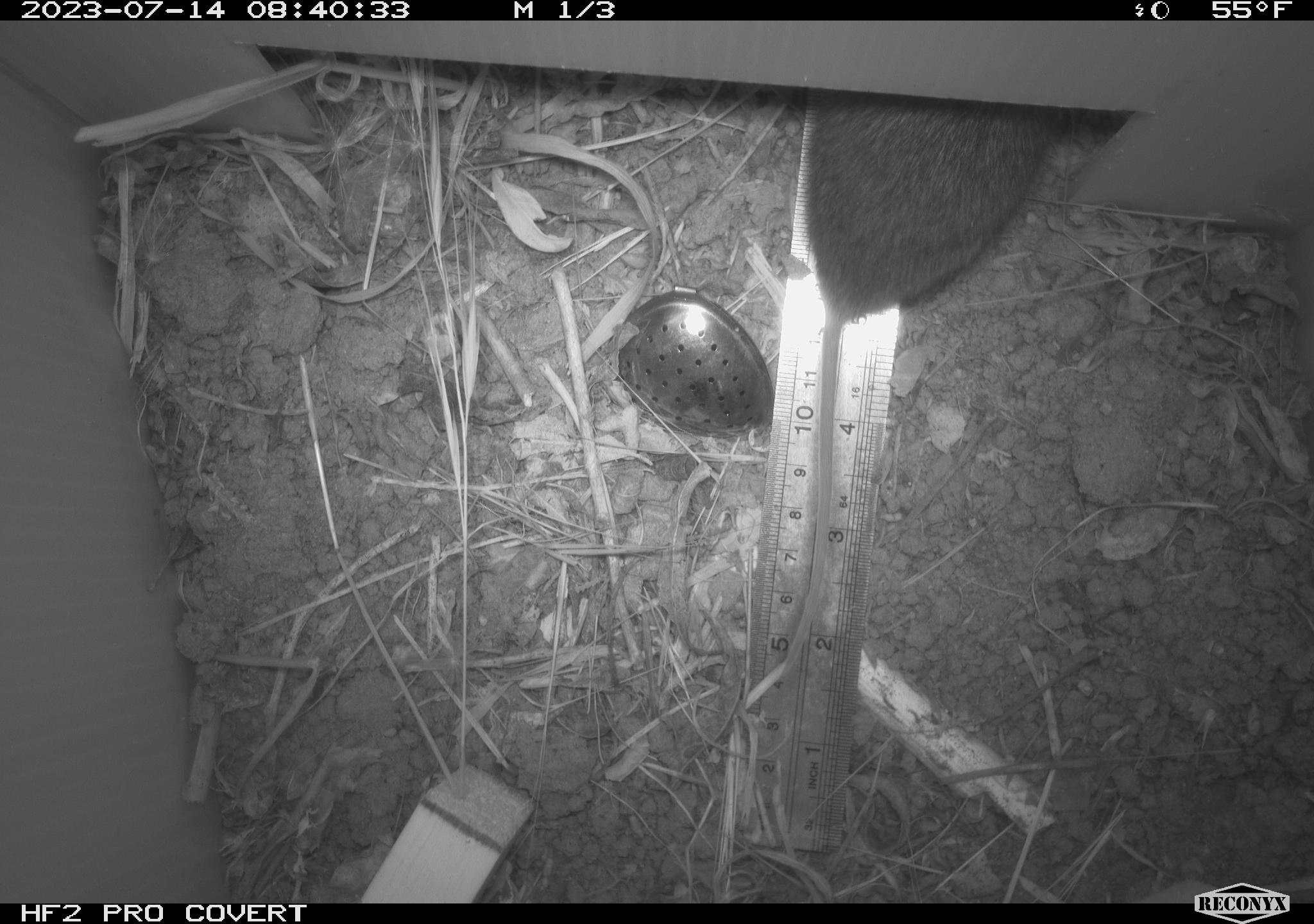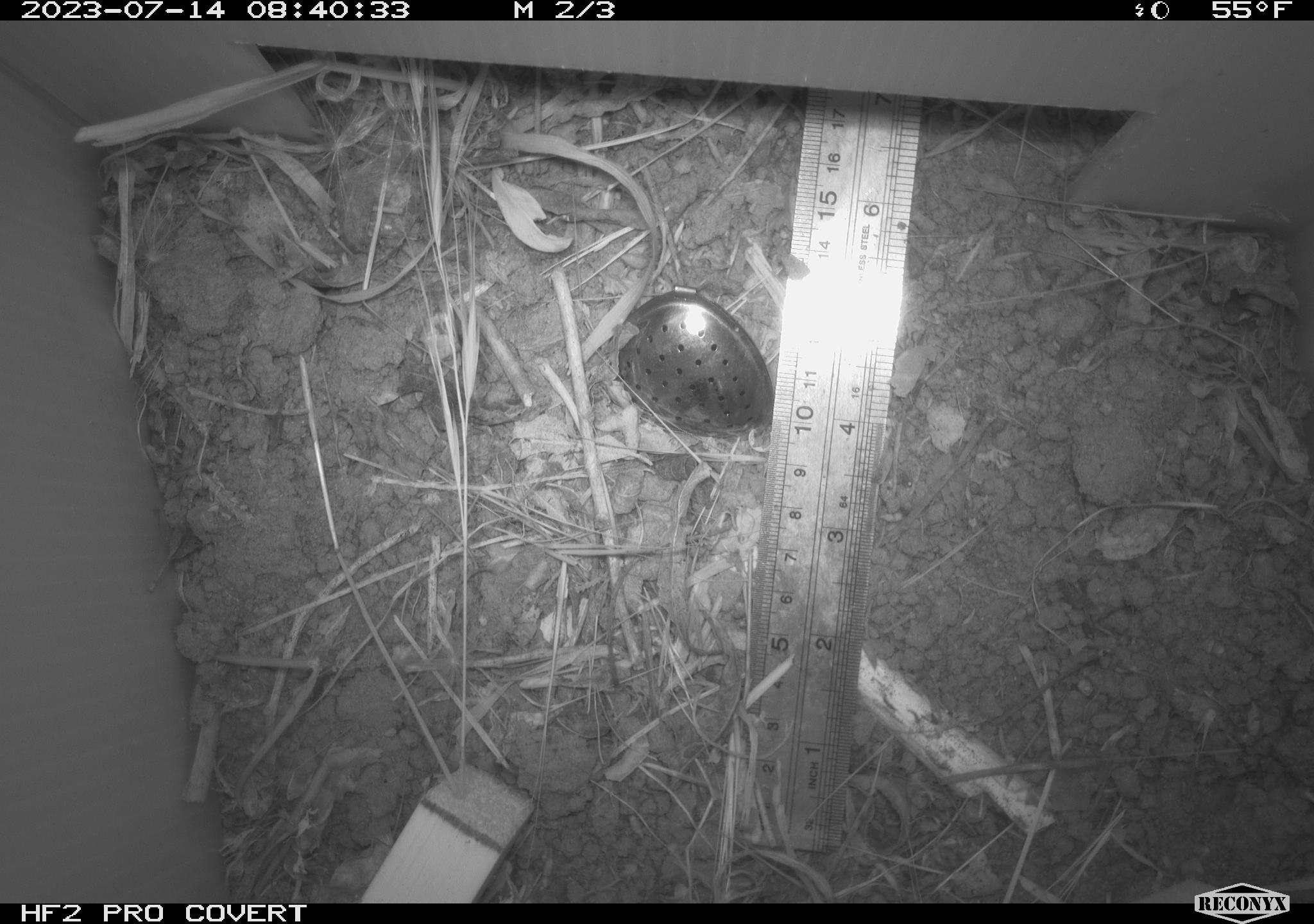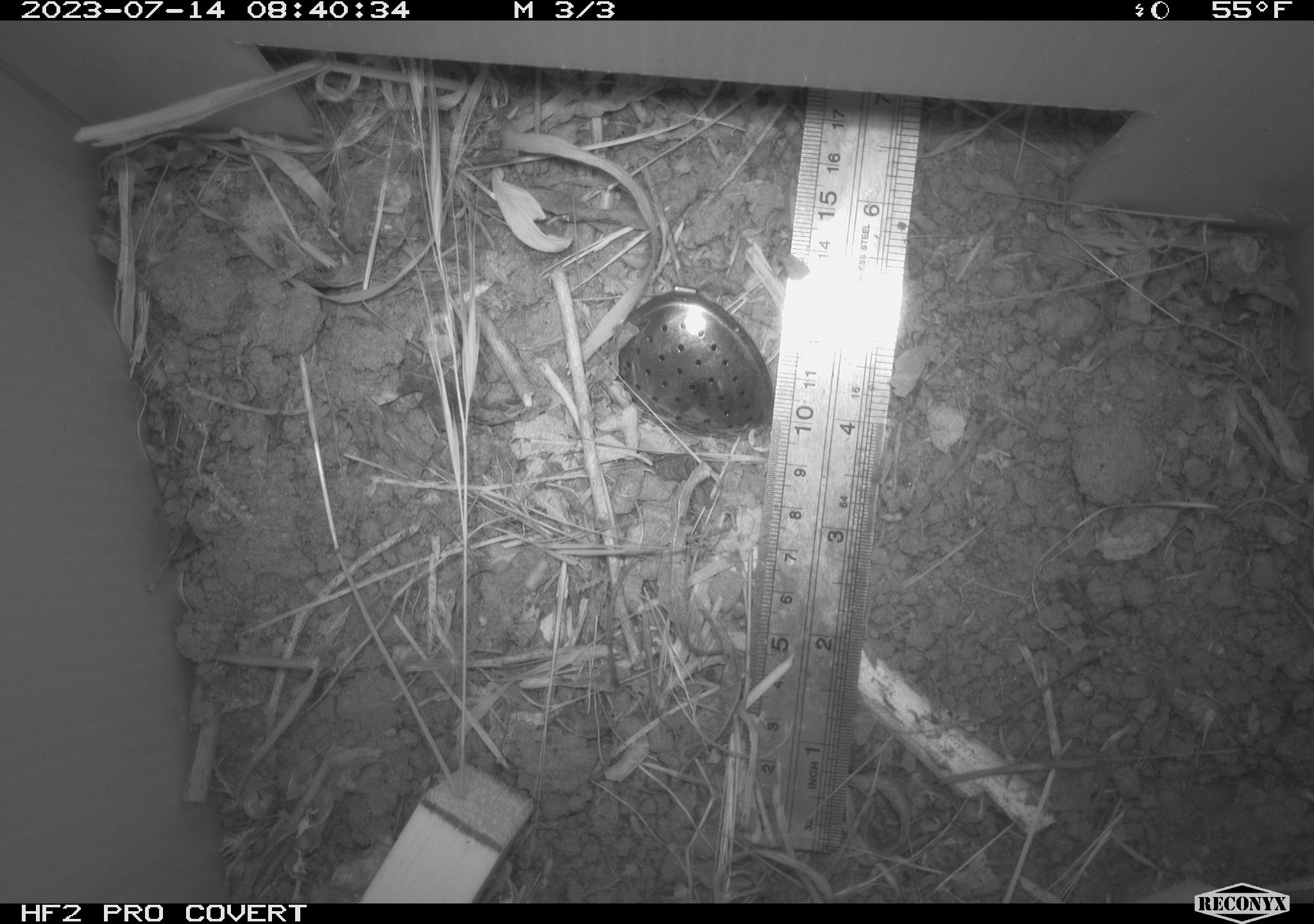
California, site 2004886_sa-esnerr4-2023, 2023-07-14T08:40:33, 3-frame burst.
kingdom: Animalia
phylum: Chordata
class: Mammalia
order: Rodentia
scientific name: Rodentia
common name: mouse species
Mouse species (Rodentia).